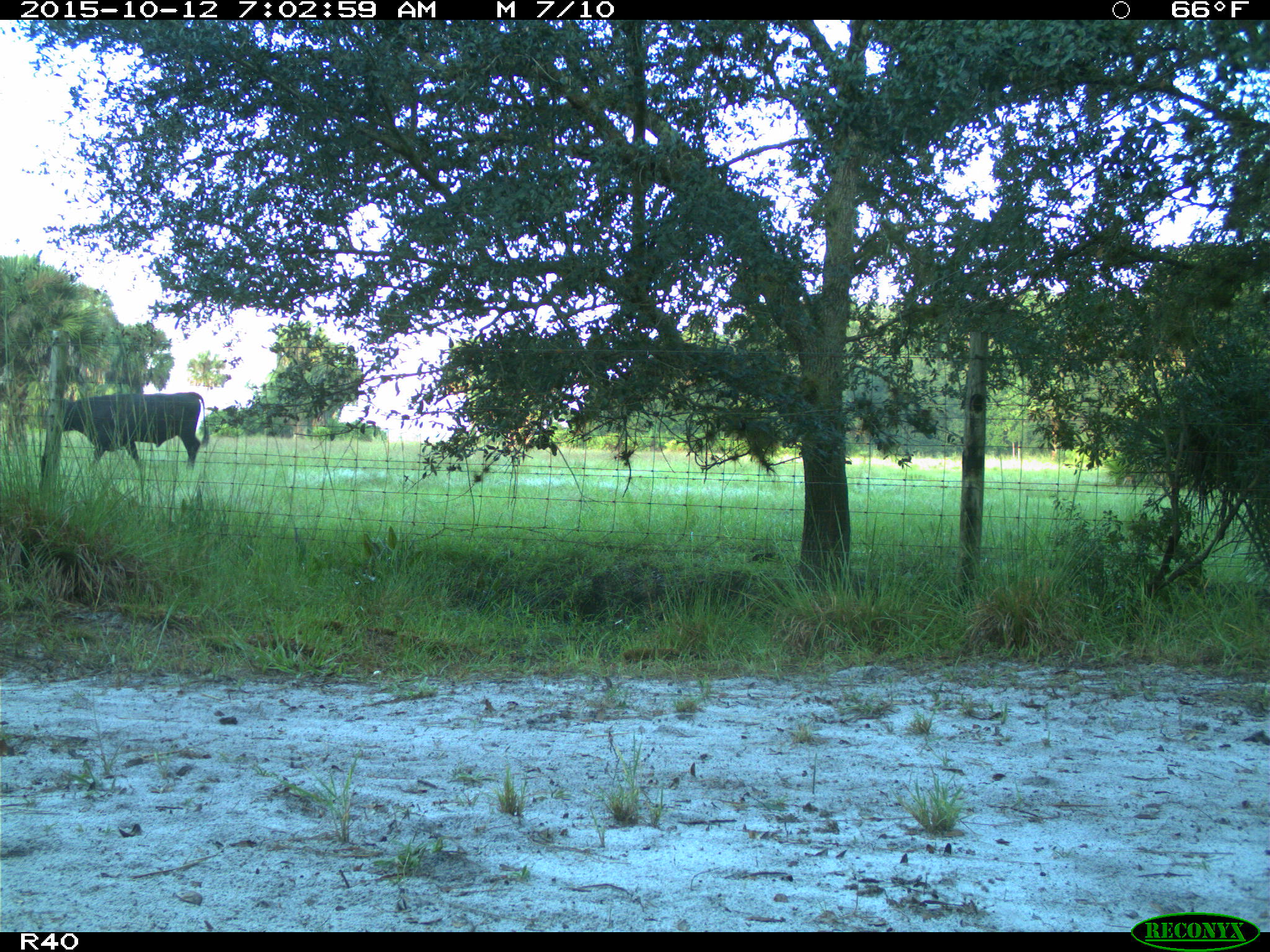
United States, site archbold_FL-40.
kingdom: Animalia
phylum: Chordata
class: Mammalia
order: Artiodactyla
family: Bovidae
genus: Bos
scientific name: Bos taurus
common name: domestic cow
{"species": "Bos taurus (domestic cow)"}